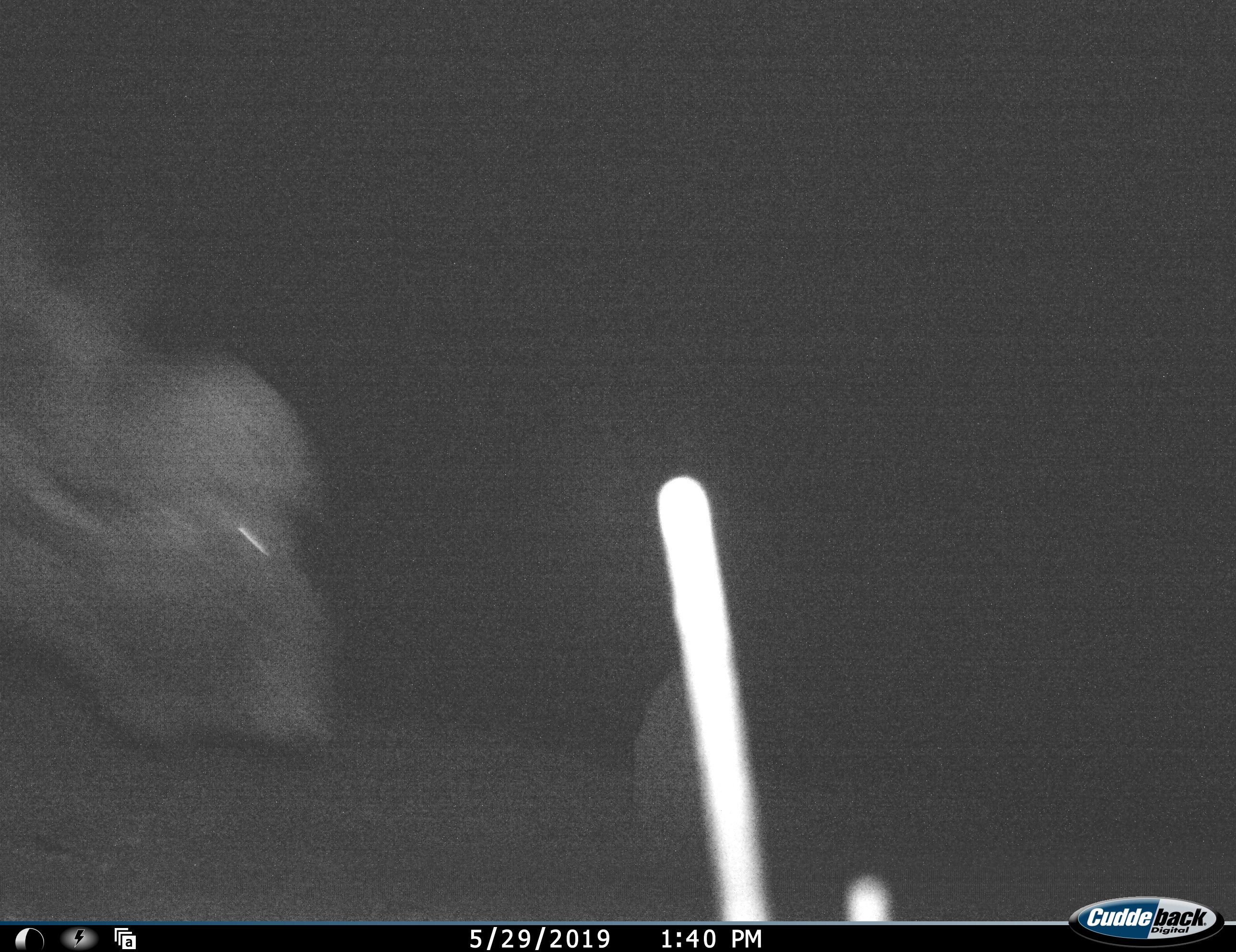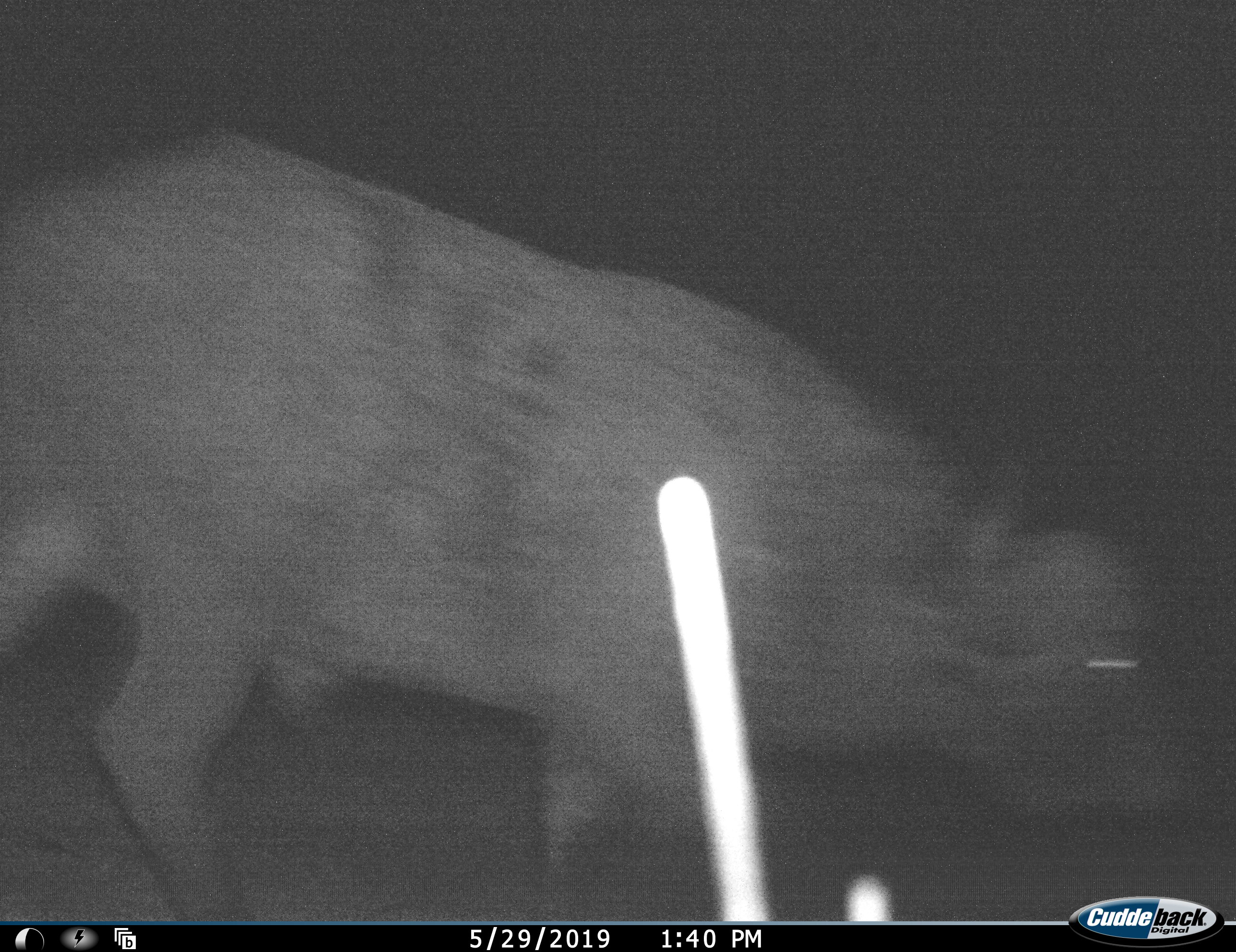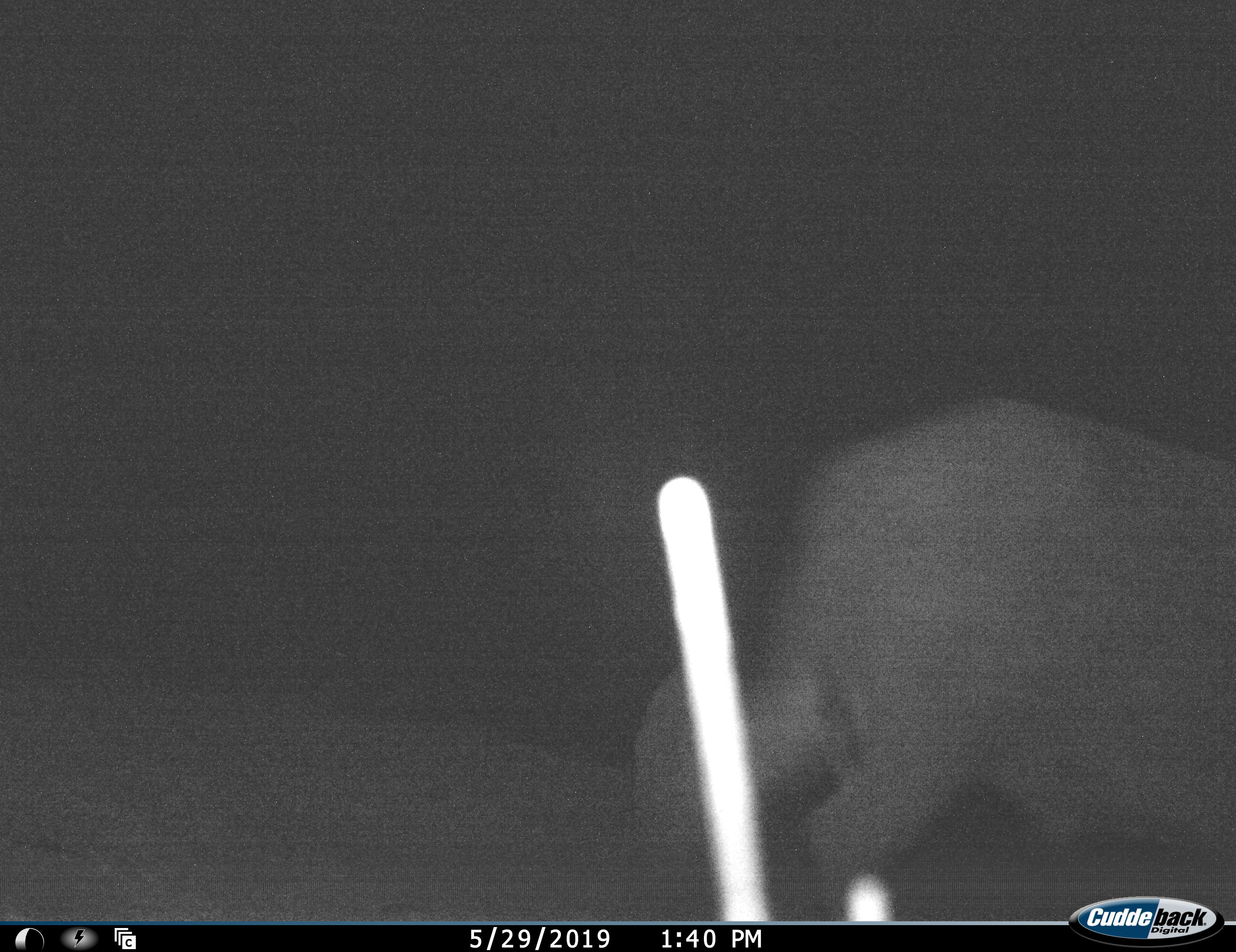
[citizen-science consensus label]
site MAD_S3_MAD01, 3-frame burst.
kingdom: Animalia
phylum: Chordata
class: Mammalia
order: Artiodactyla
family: Bovidae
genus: Syncerus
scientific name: Syncerus caffer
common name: african buffalo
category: buffalo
Buffalo (african buffalo) (Syncerus caffer), count 1. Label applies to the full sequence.